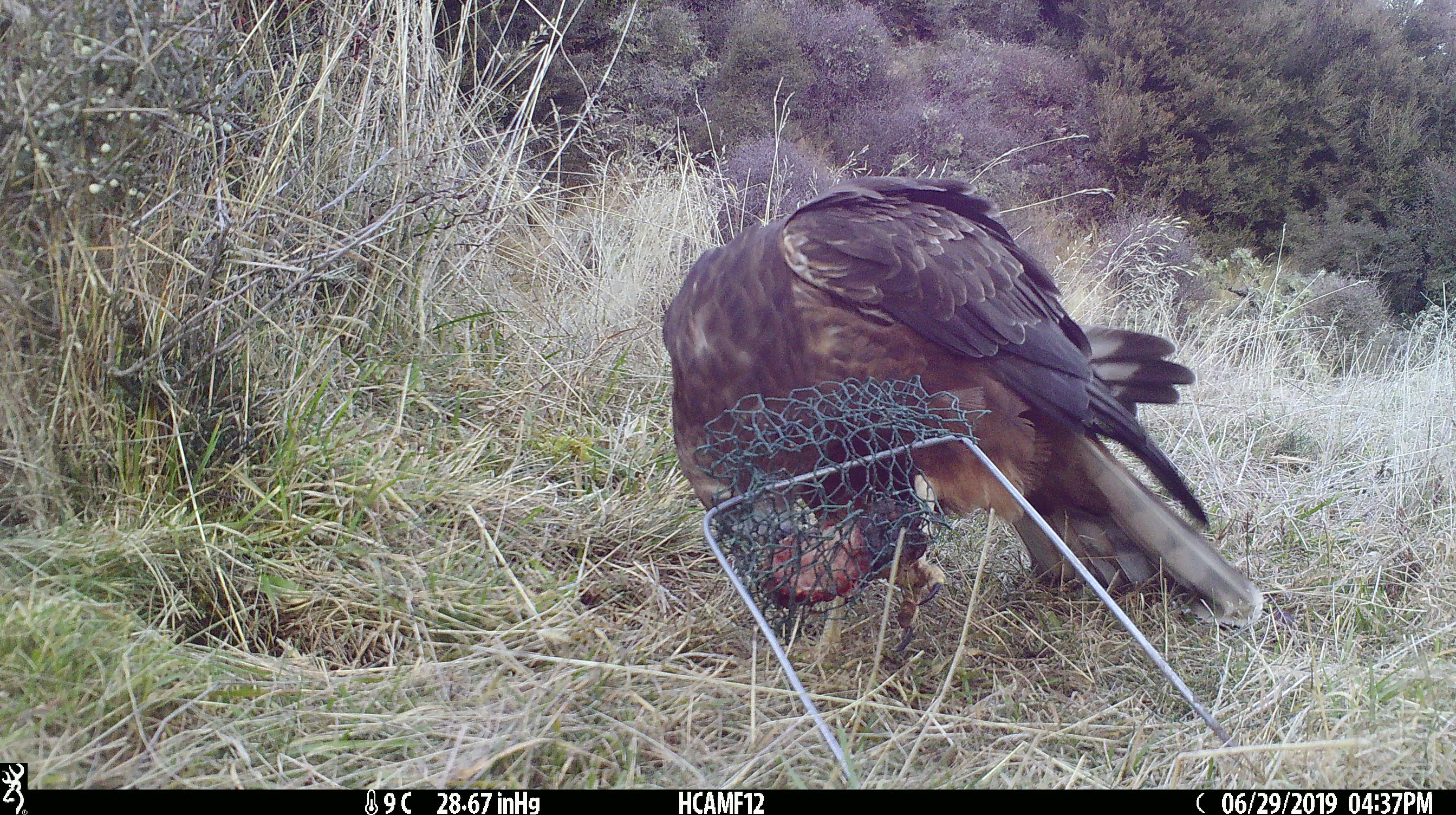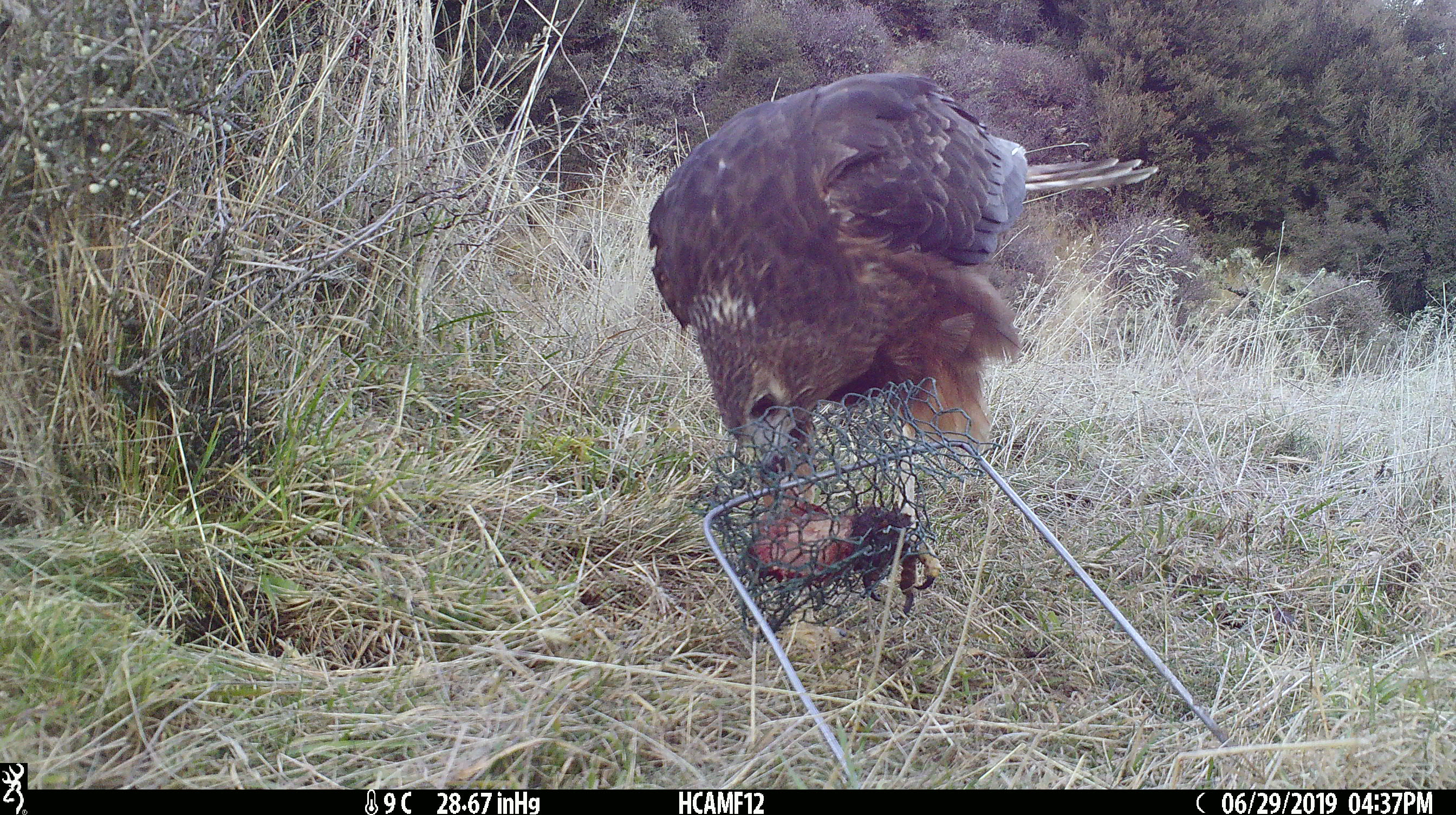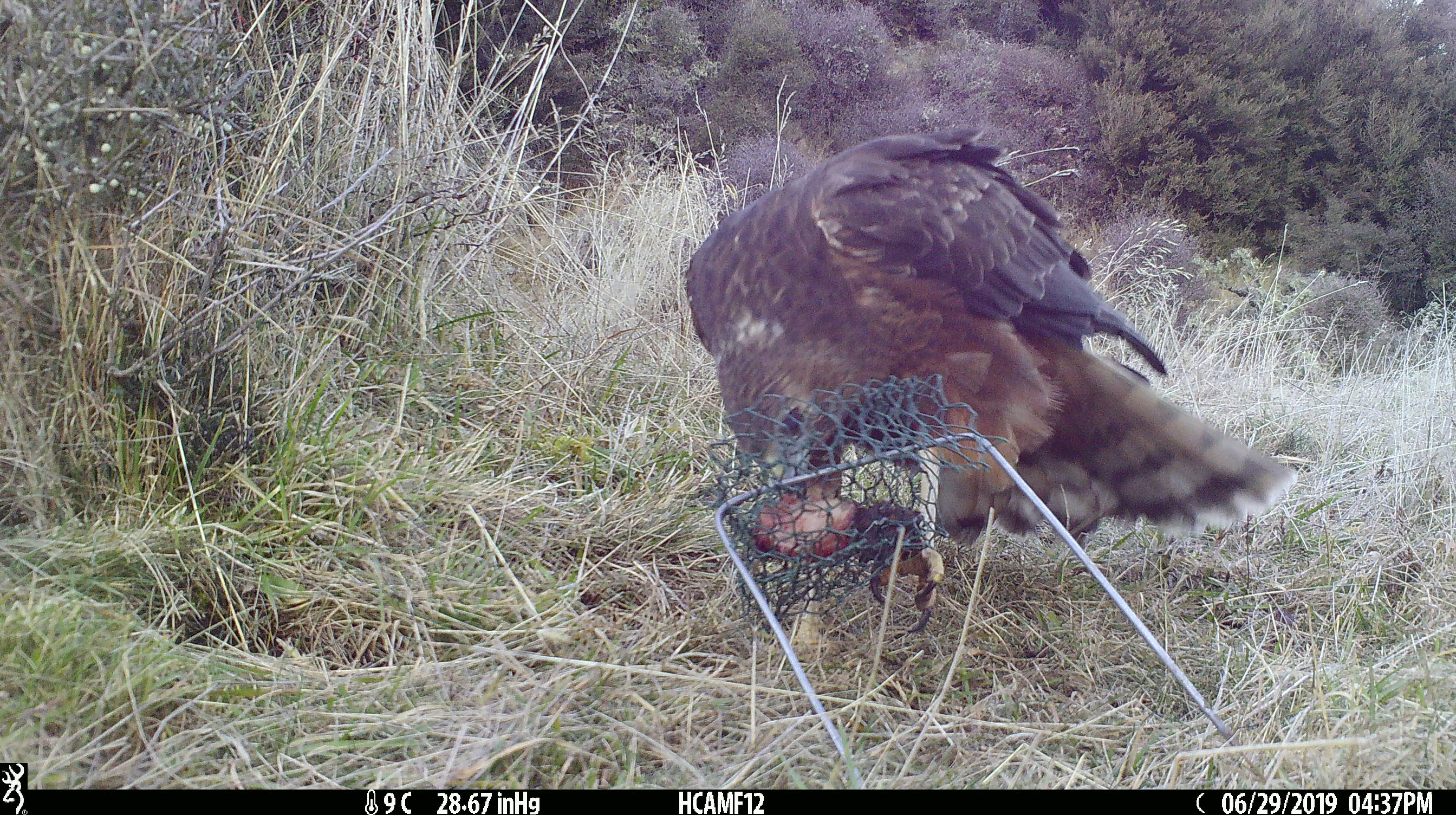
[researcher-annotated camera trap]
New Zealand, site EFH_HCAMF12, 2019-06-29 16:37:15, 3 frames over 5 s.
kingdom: Animalia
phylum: Chordata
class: Aves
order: Accipitriformes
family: Accipitridae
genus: Circus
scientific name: Circus approximans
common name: swamp harrier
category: harrier